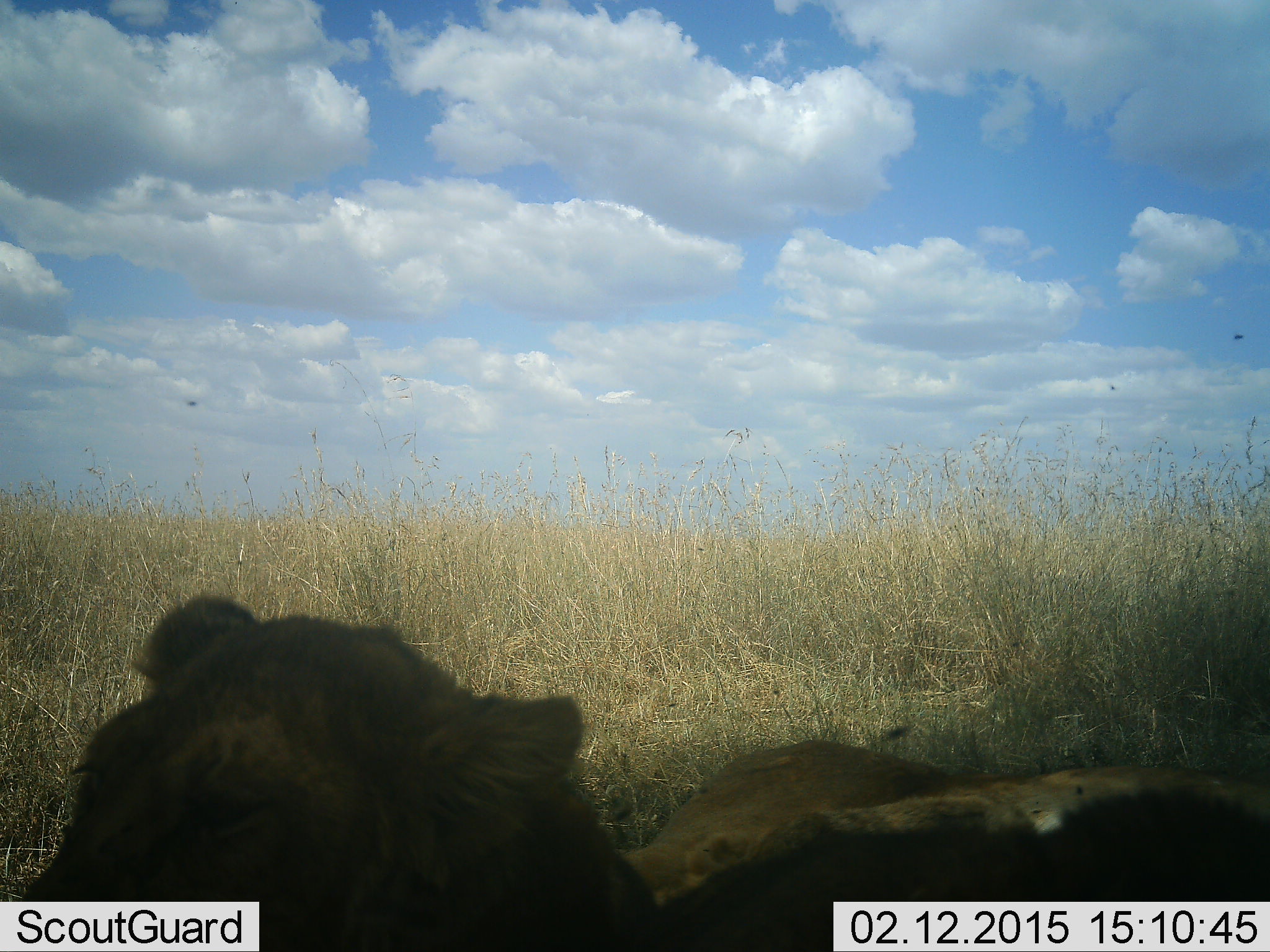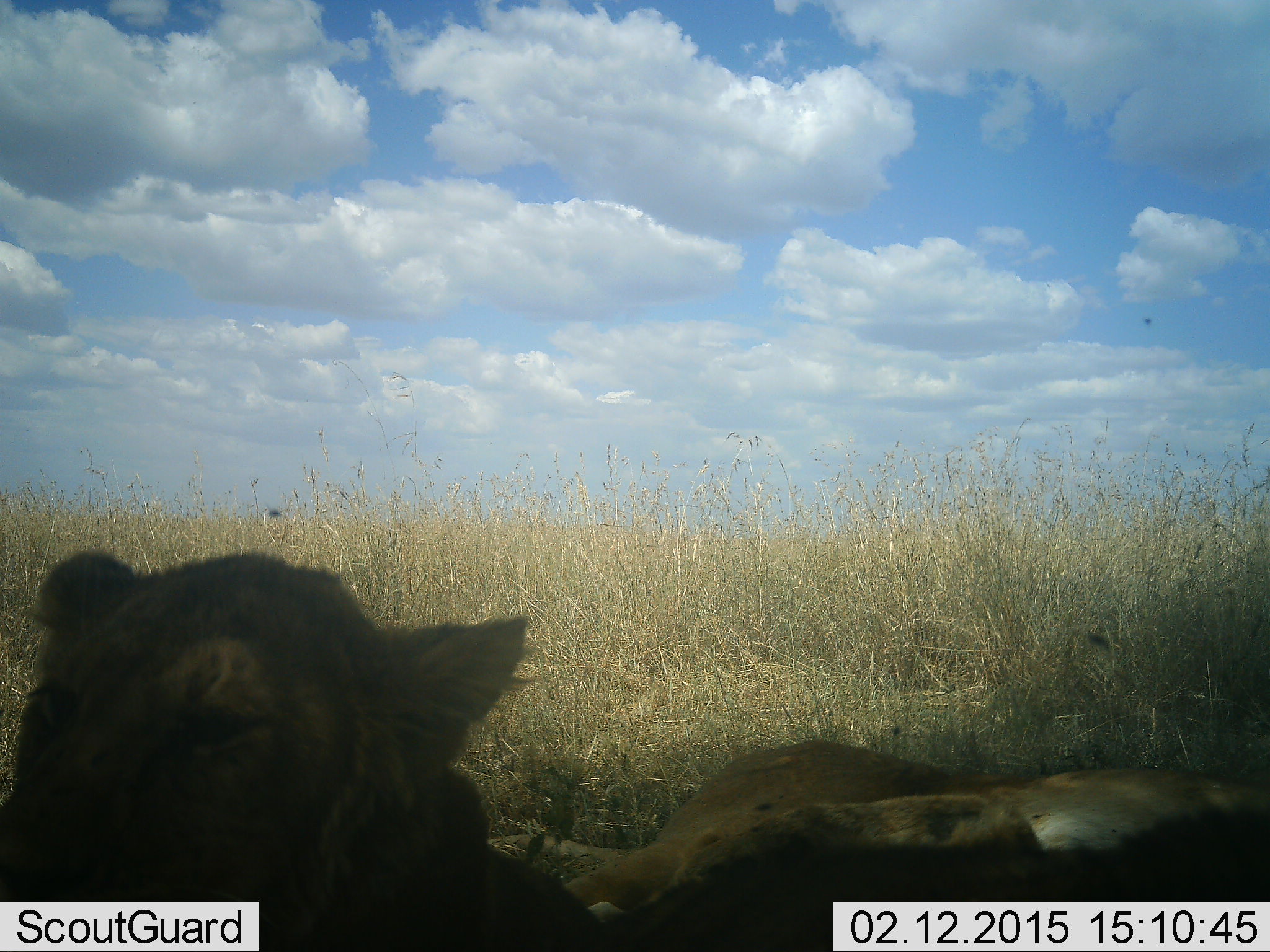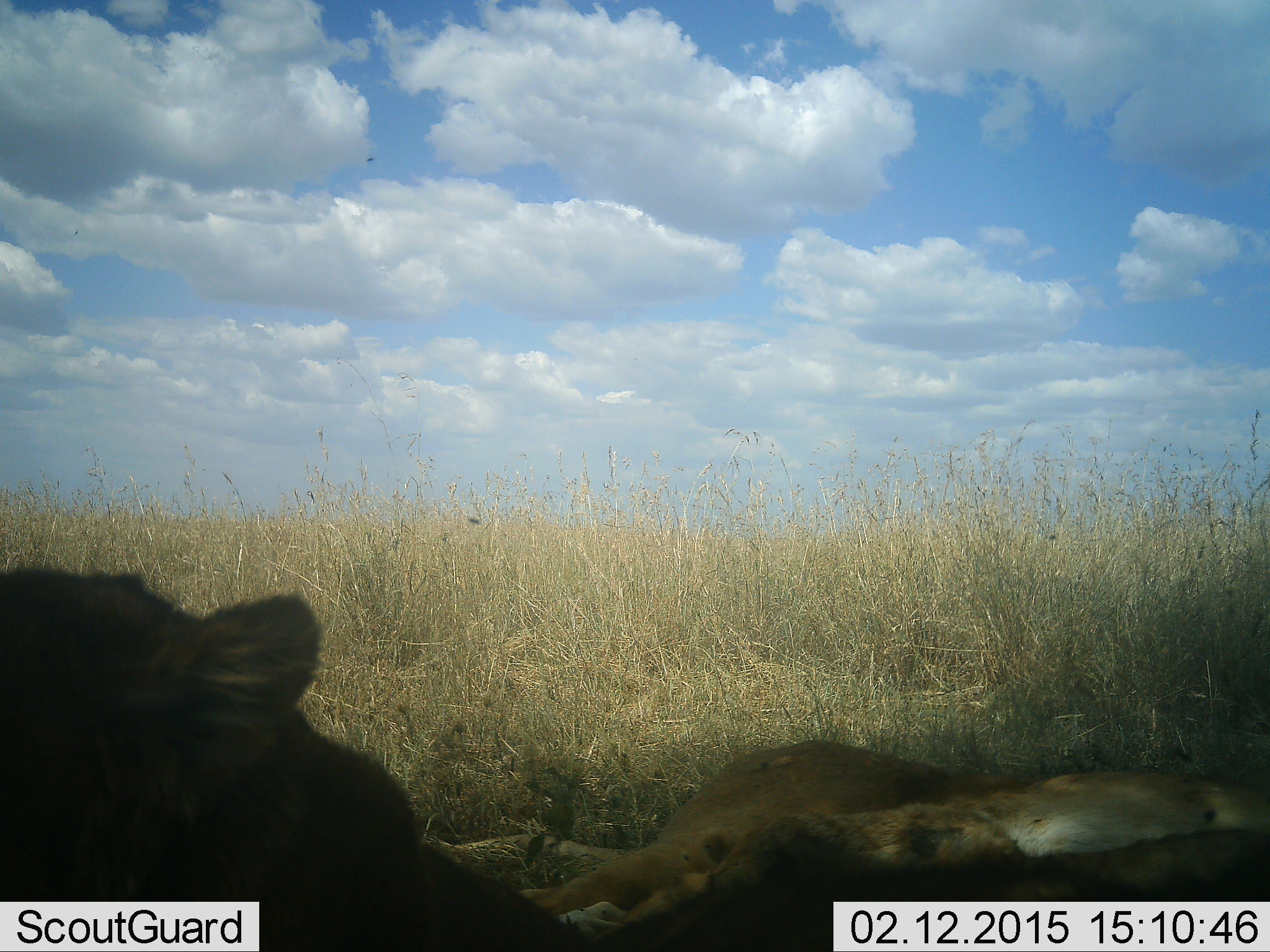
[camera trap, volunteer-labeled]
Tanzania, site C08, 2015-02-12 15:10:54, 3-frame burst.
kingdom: Animalia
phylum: Chordata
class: Mammalia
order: Carnivora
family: Felidae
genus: Panthera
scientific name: Panthera leo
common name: lion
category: lionfemale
Lionfemale (lion) (Panthera leo), count 2. Behavior (volunteer vote fractions): standing 7%, resting 86%, moving 7%, interacting 0%. Young present (vote fraction): 7%. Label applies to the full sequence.